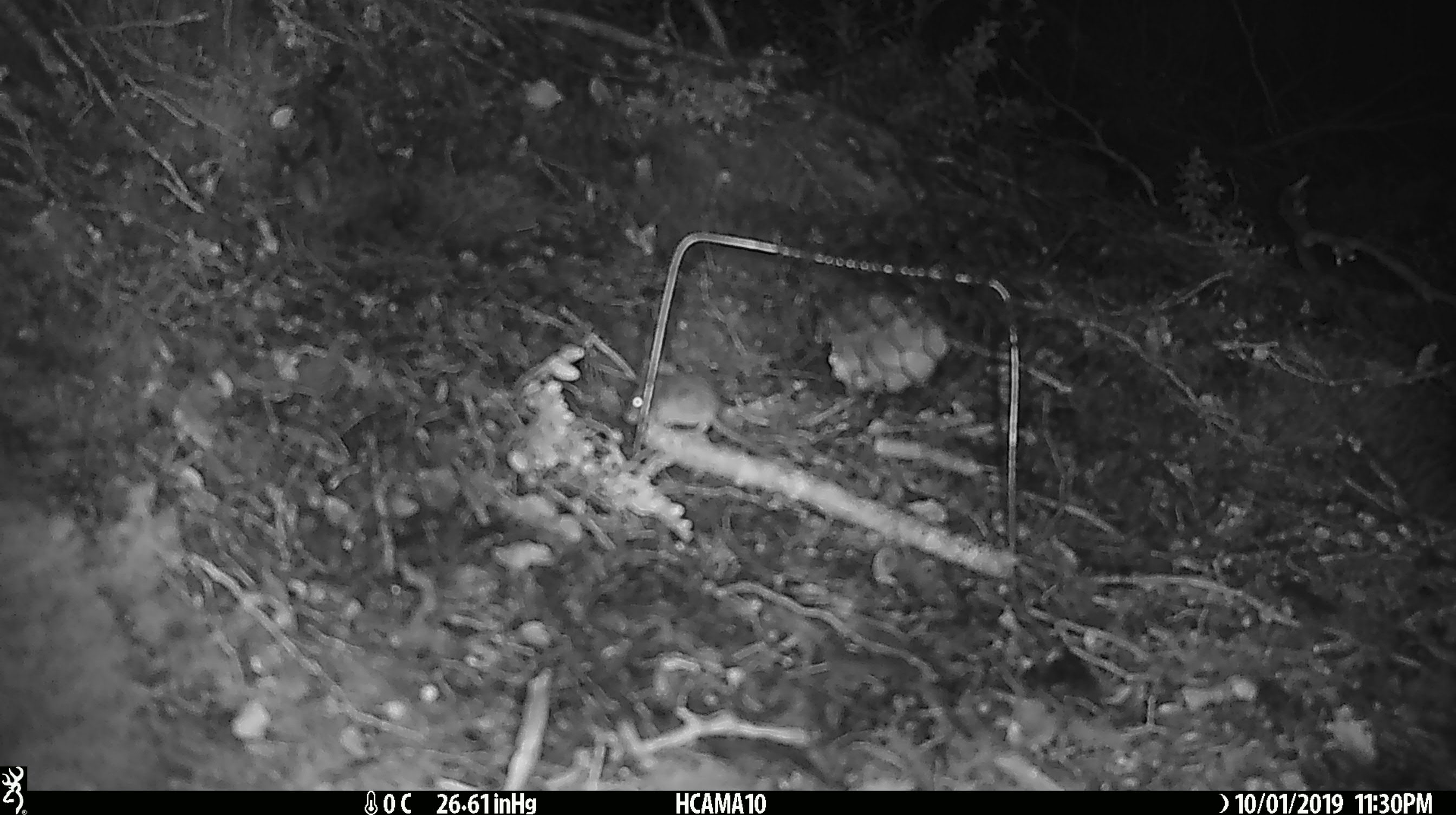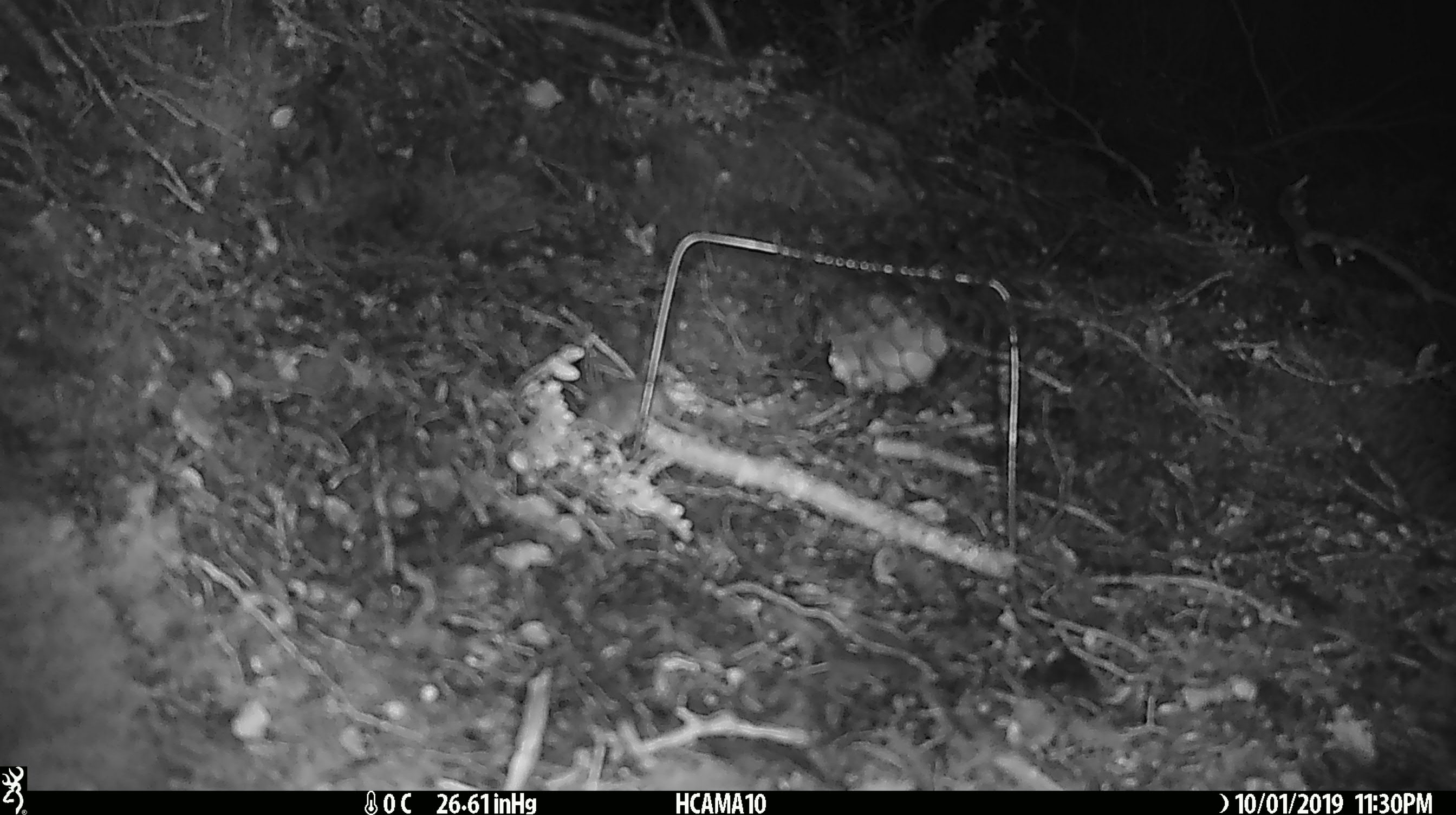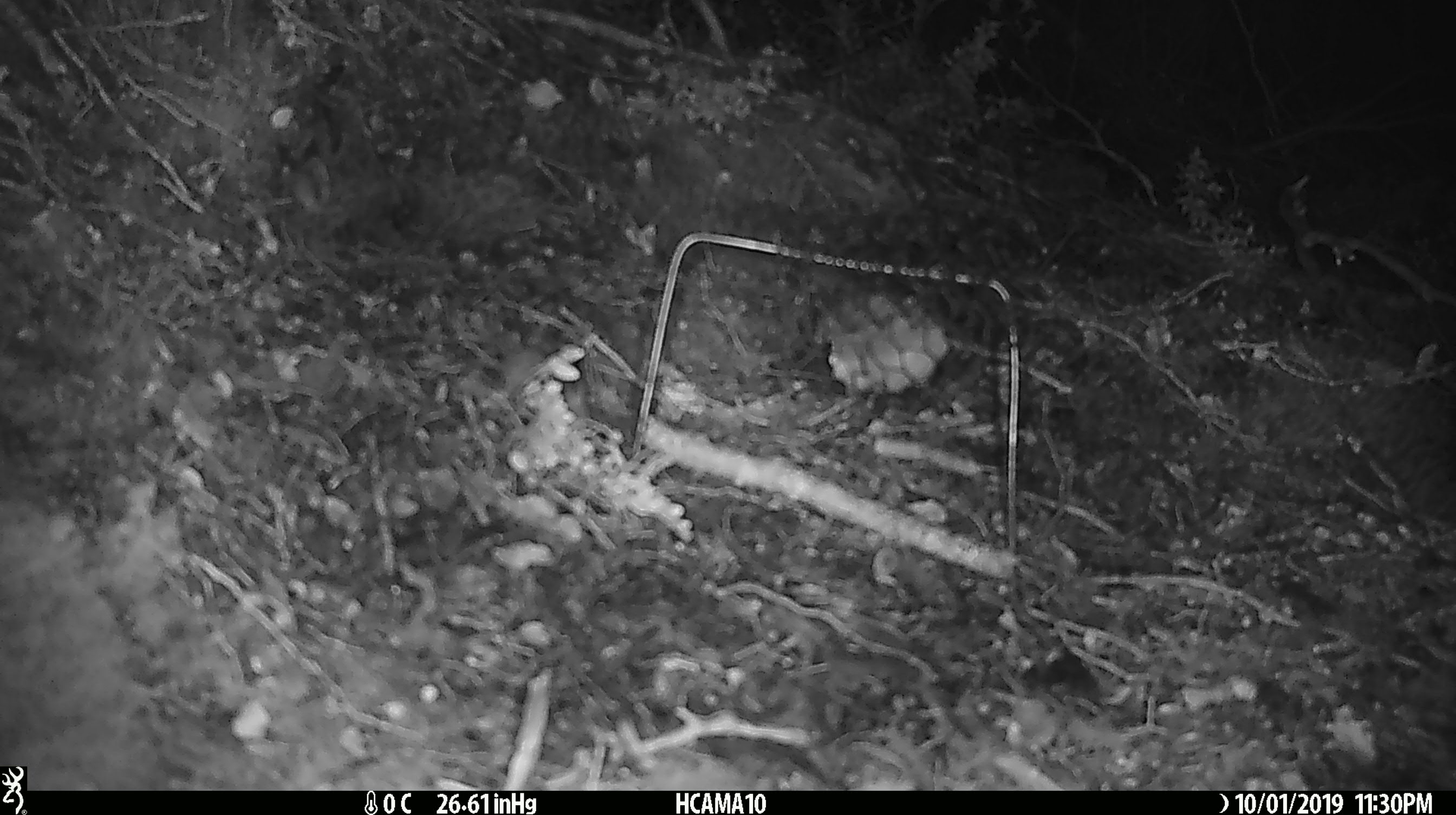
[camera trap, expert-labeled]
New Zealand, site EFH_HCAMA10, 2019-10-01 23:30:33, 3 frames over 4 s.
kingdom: Animalia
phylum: Chordata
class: Mammalia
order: Rodentia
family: Muridae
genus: Mus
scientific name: Mus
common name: mouse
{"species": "mouse (Mus)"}